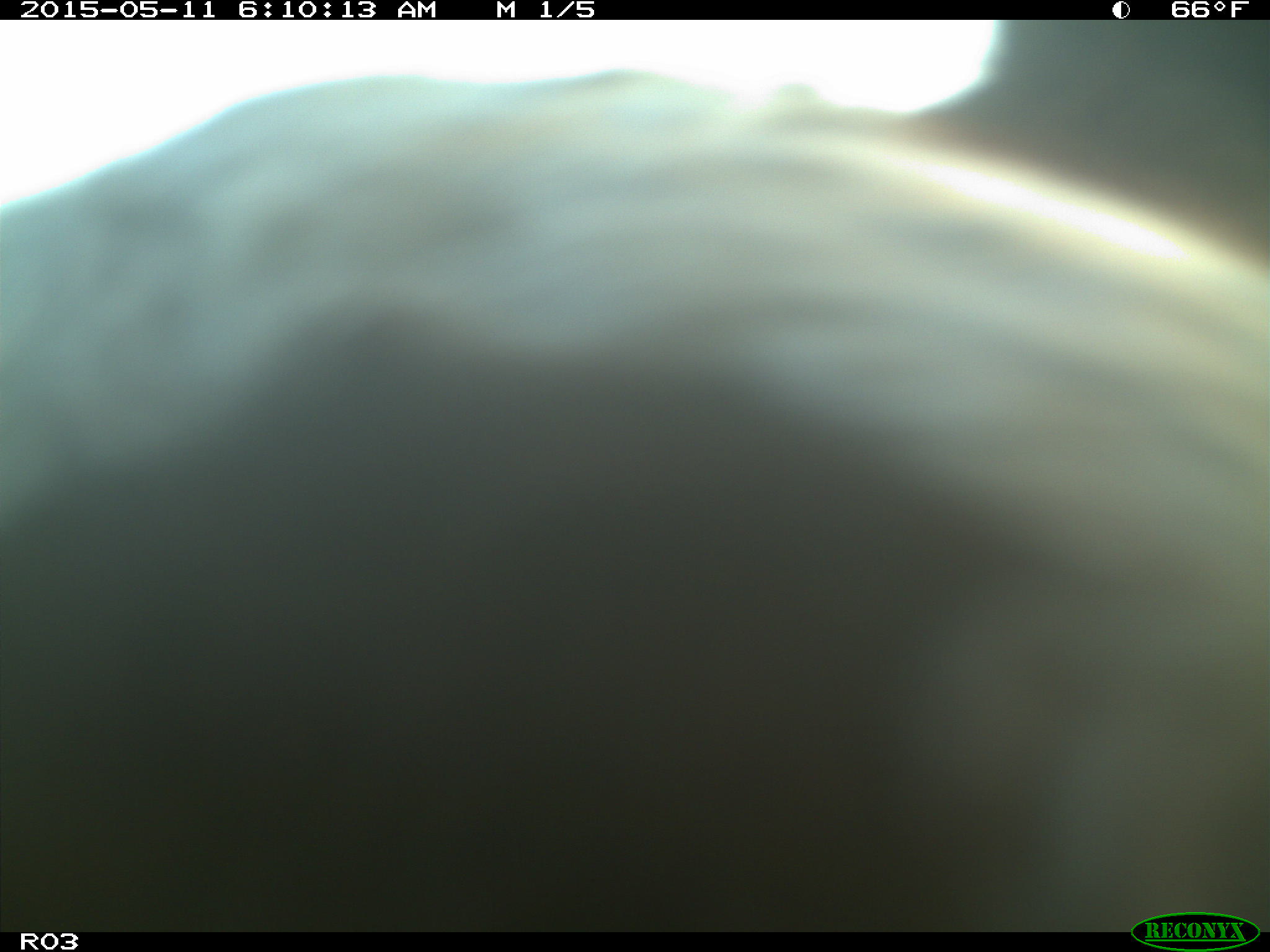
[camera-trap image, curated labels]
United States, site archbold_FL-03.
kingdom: Animalia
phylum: Chordata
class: Mammalia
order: Artiodactyla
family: Bovidae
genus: Bos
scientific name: Bos taurus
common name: domestic cow